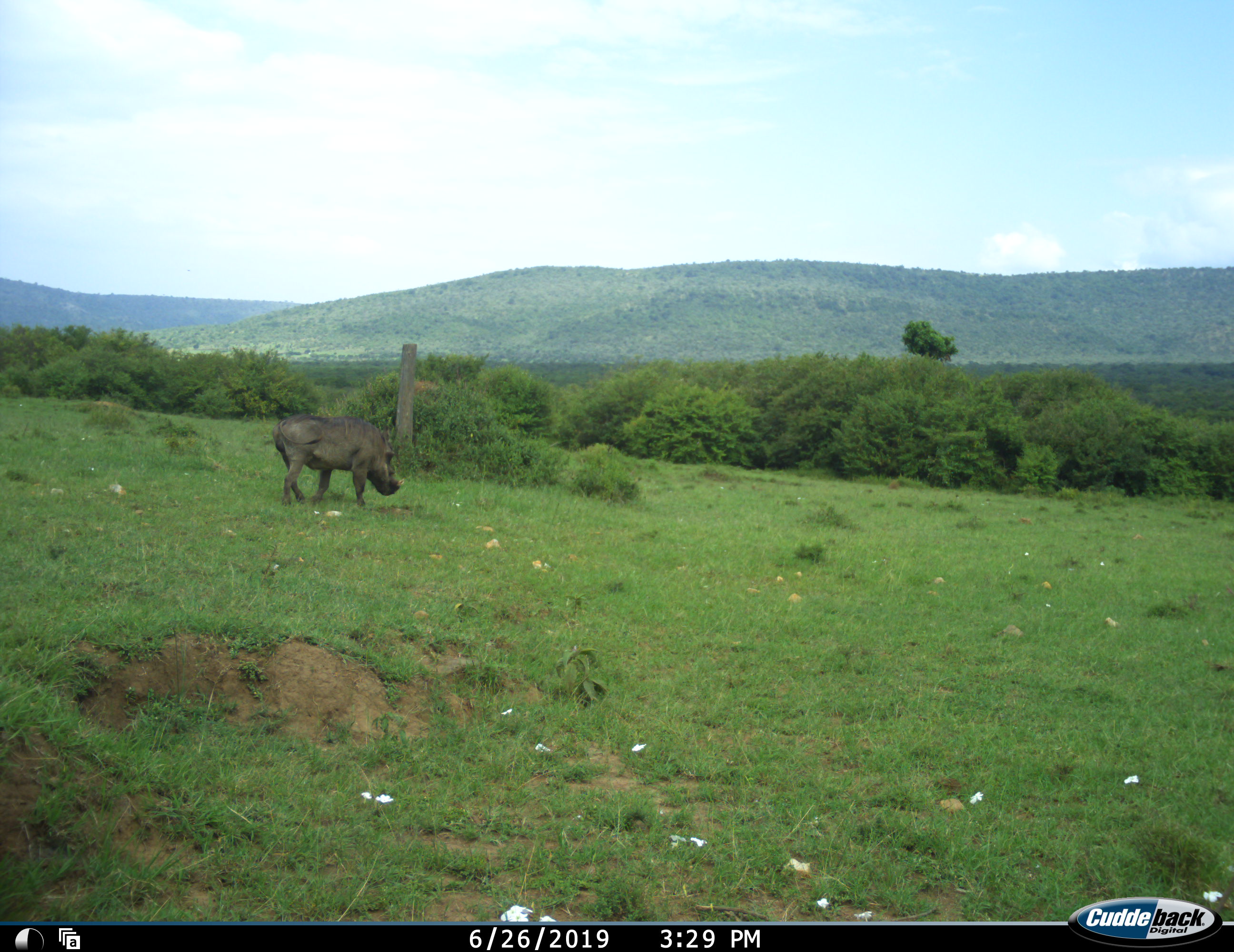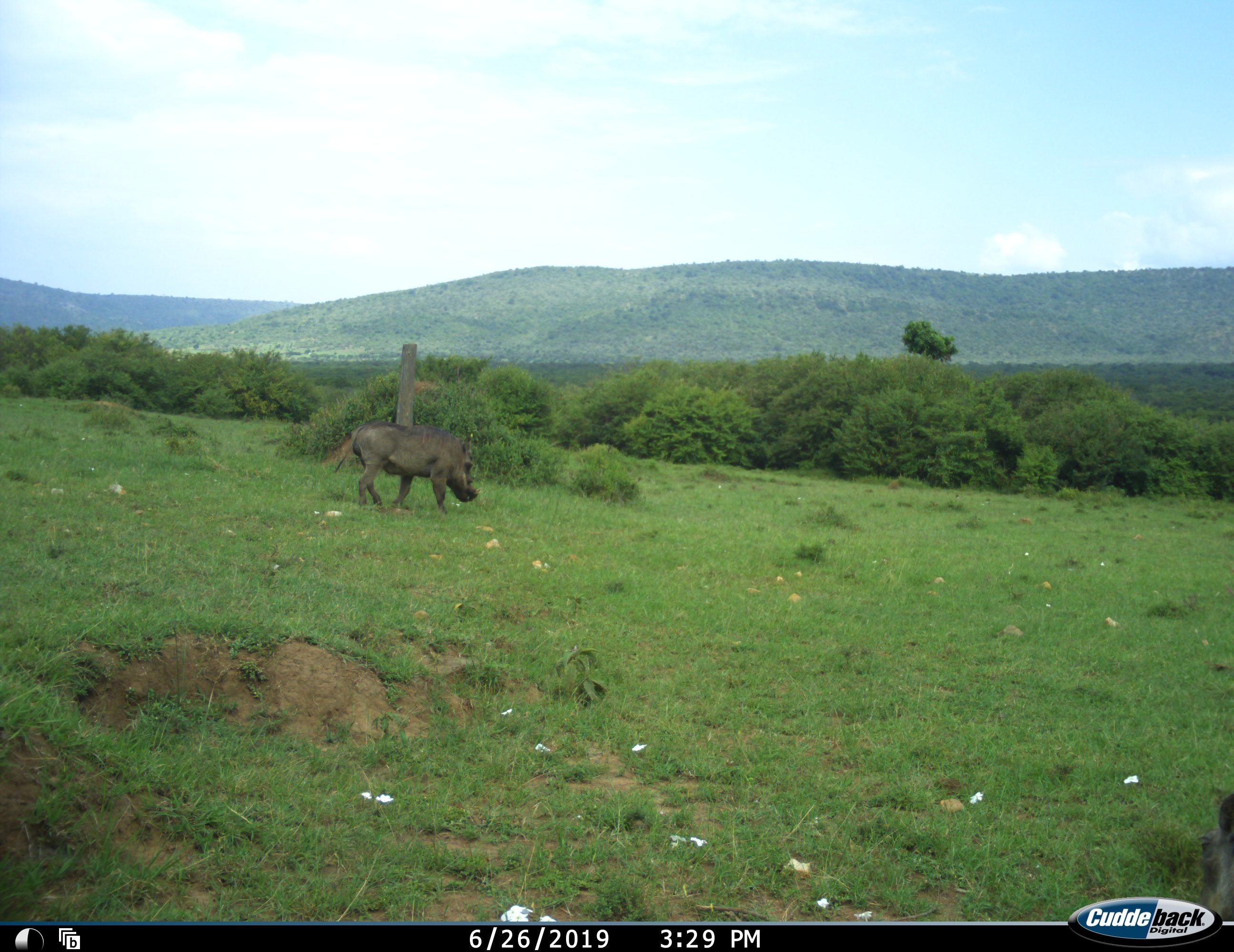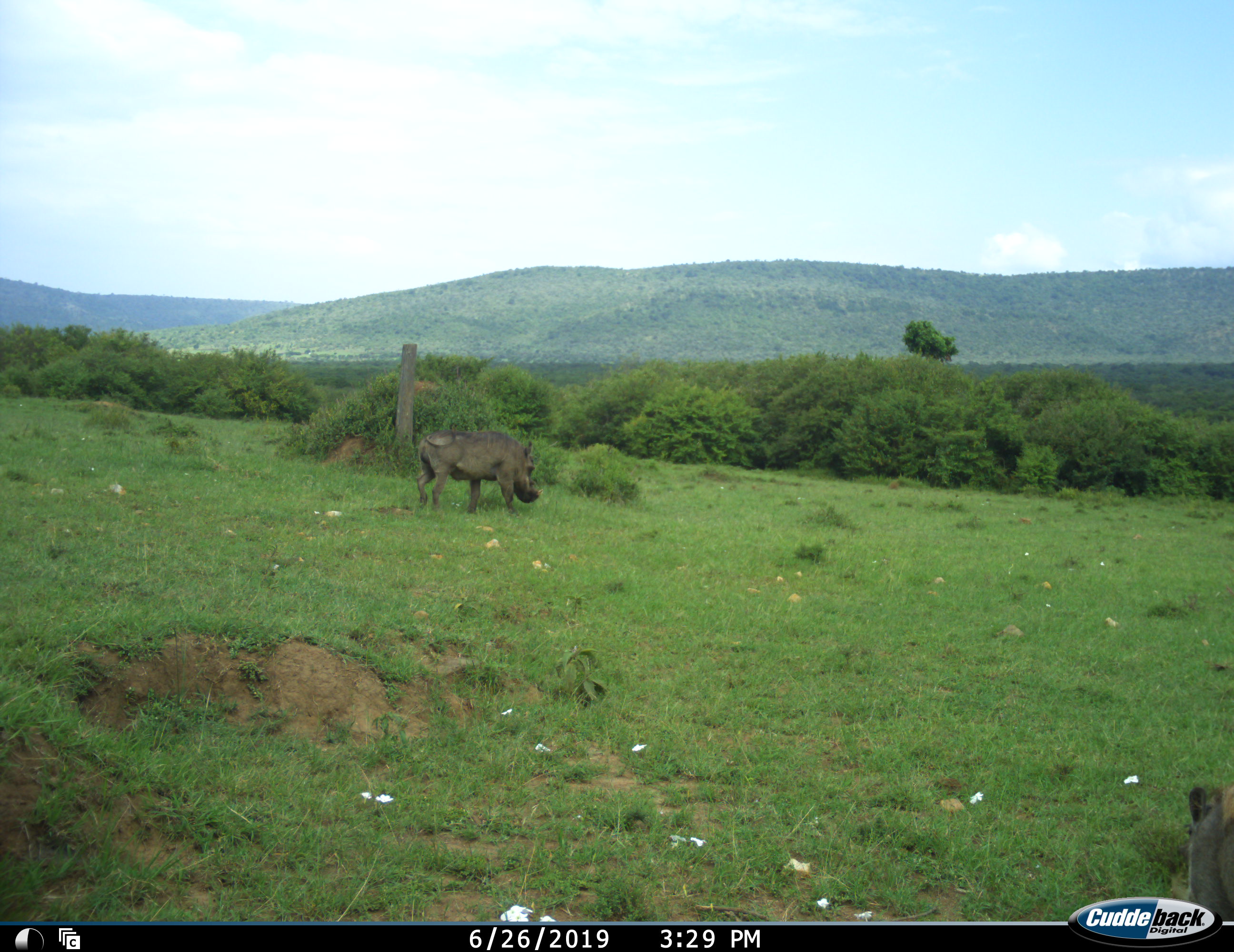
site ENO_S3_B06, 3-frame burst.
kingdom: Animalia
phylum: Chordata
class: Mammalia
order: Artiodactyla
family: Suidae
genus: Phacochoerus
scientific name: Phacochoerus africanus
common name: warthog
Warthog (Phacochoerus africanus), count 2. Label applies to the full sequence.